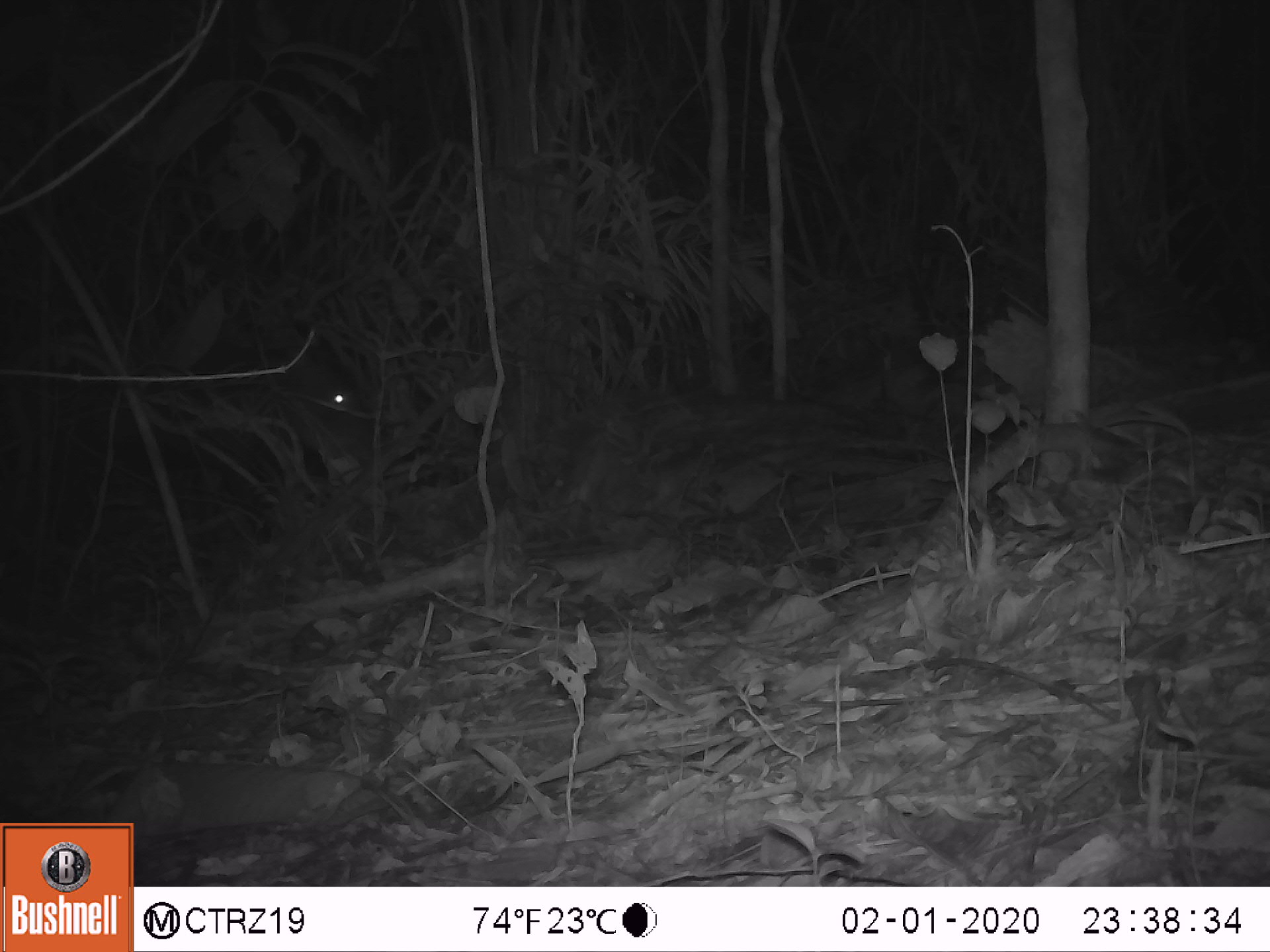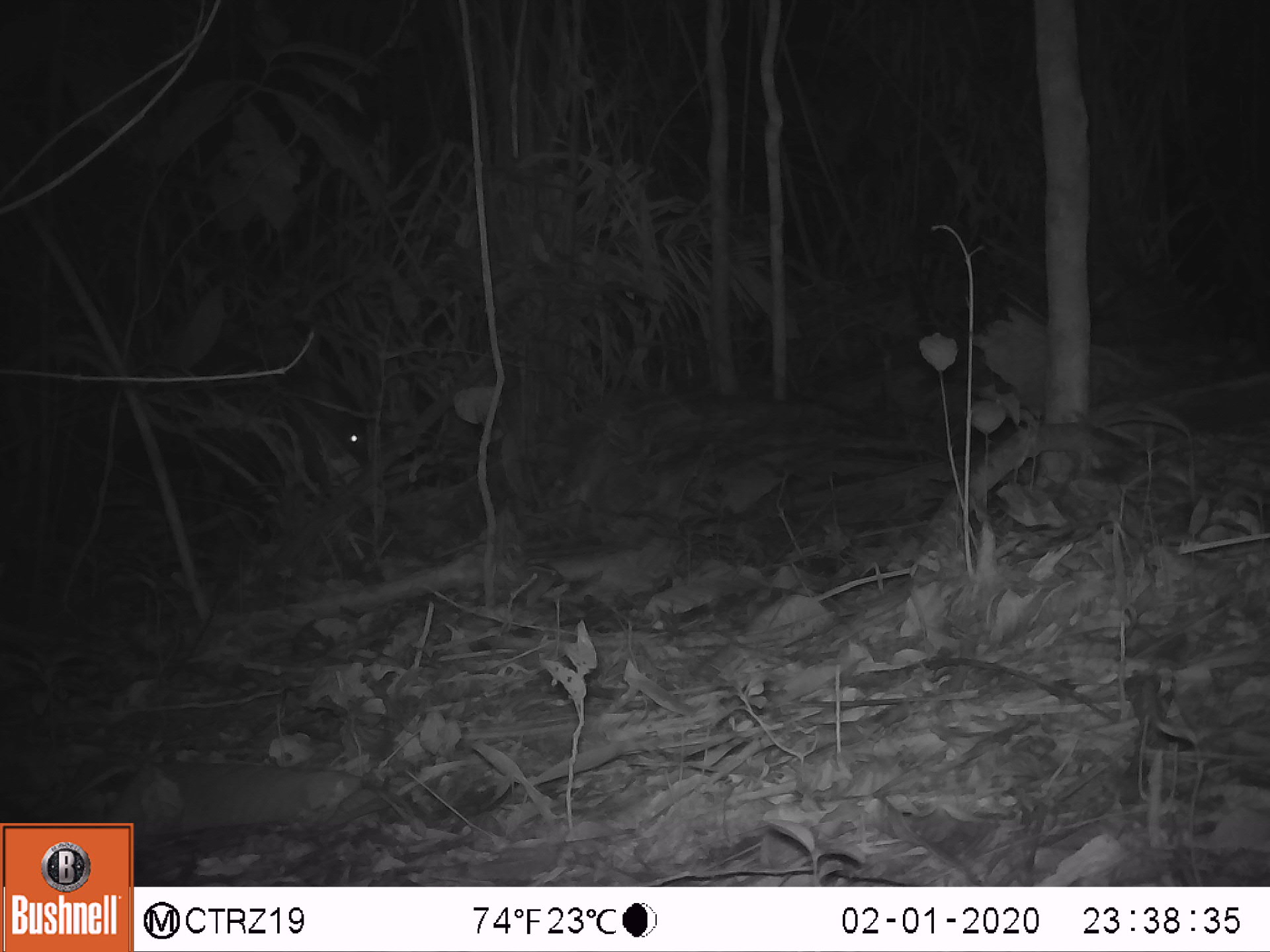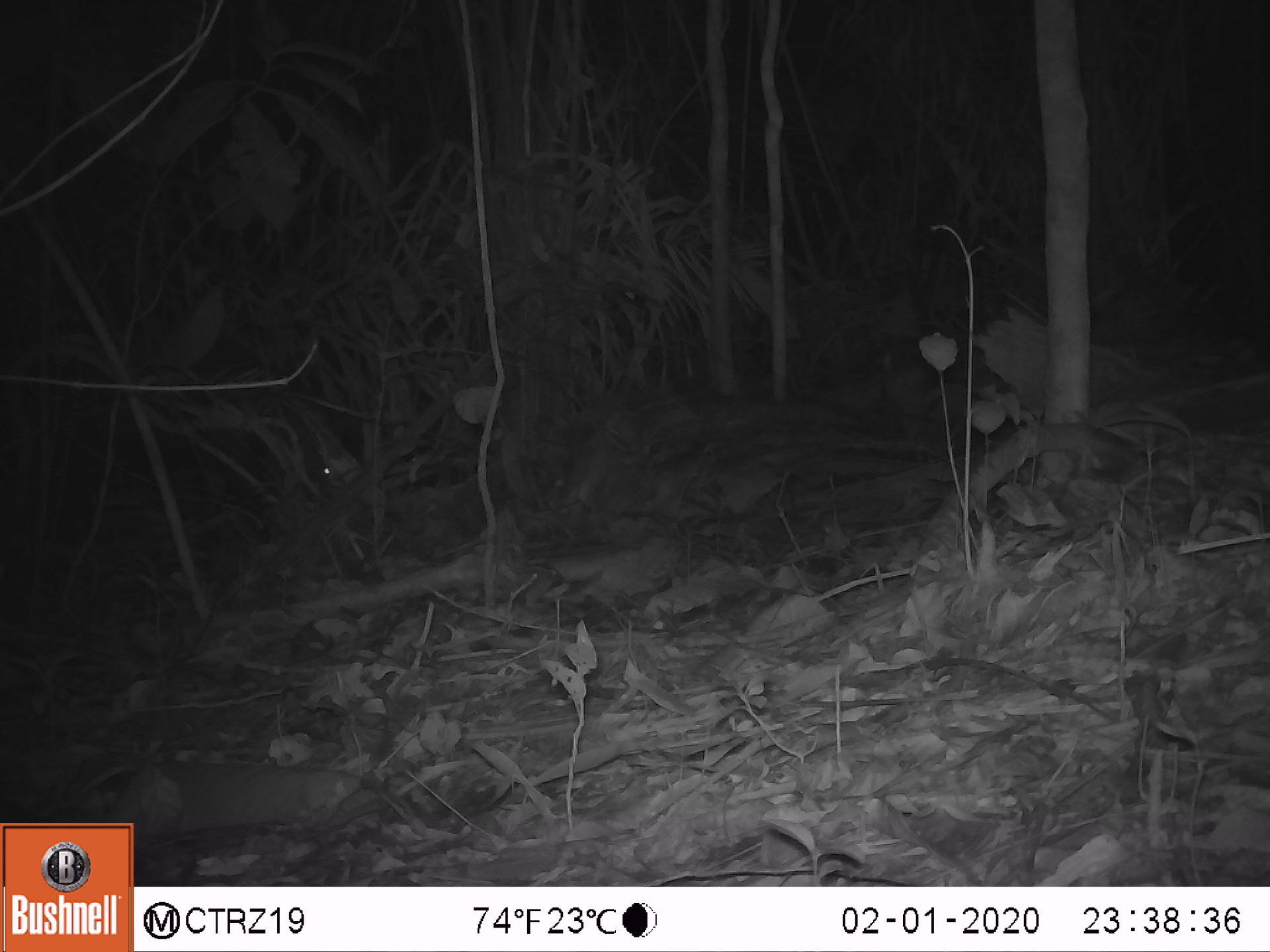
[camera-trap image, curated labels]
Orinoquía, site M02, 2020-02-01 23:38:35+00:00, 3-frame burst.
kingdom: Animalia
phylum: Chordata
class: Mammalia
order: Artiodactyla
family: Tayassuidae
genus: Tayassu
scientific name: Tayassu pecari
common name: white-lipped peccary